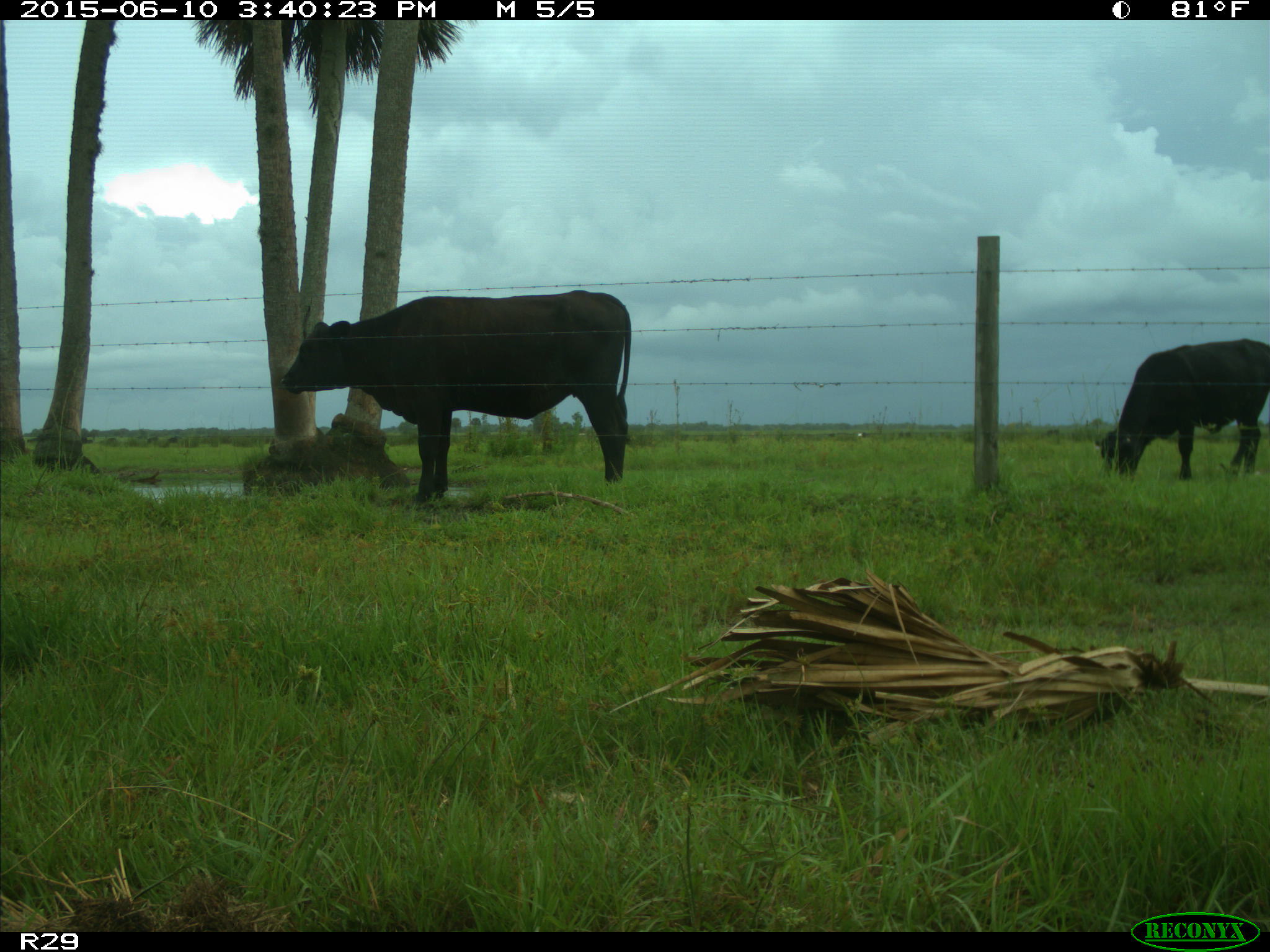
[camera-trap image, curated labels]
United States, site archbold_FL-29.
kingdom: Animalia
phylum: Chordata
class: Mammalia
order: Artiodactyla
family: Bovidae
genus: Bos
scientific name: Bos taurus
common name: domestic cow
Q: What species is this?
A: Bos taurus (domestic cow).